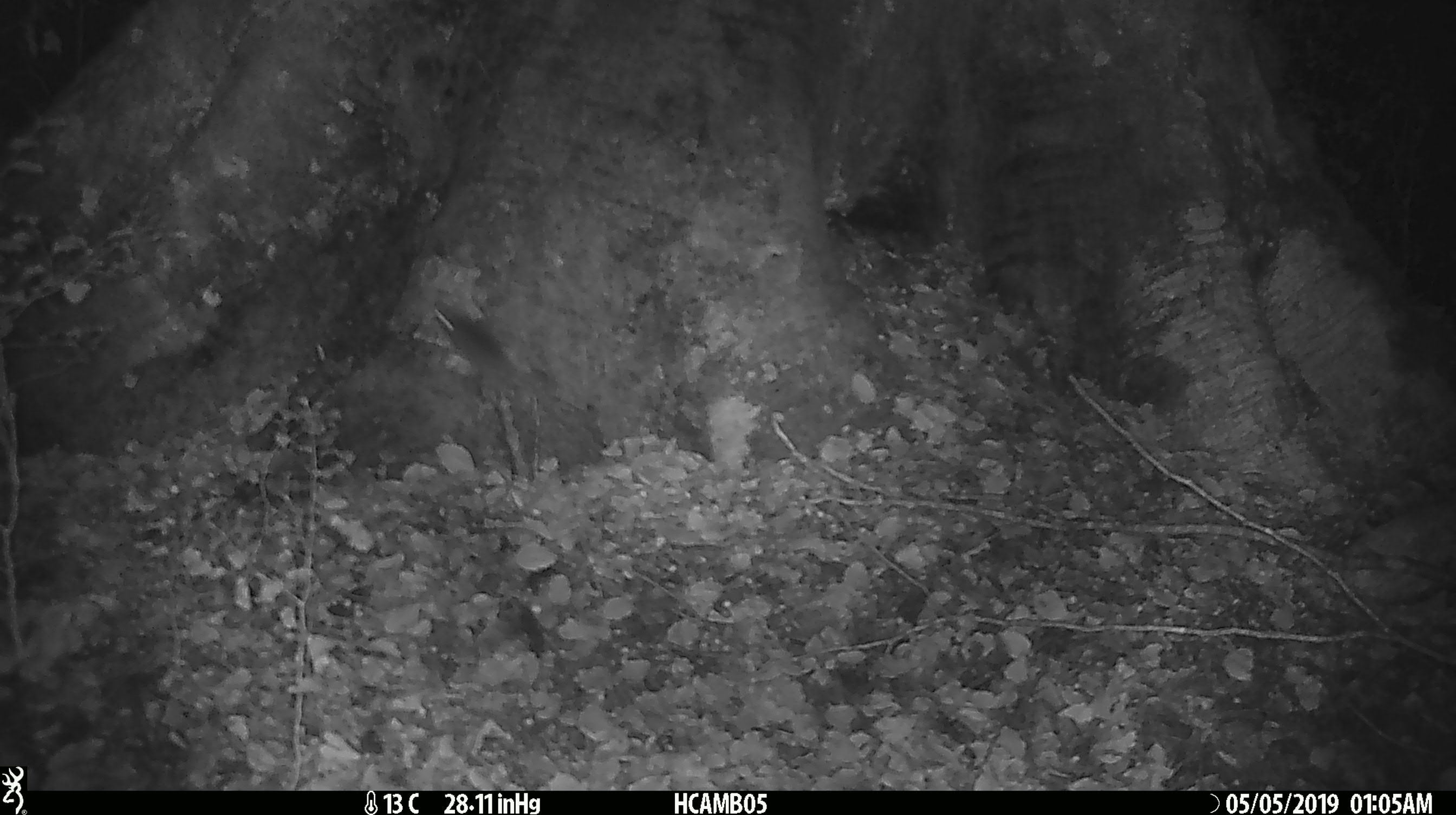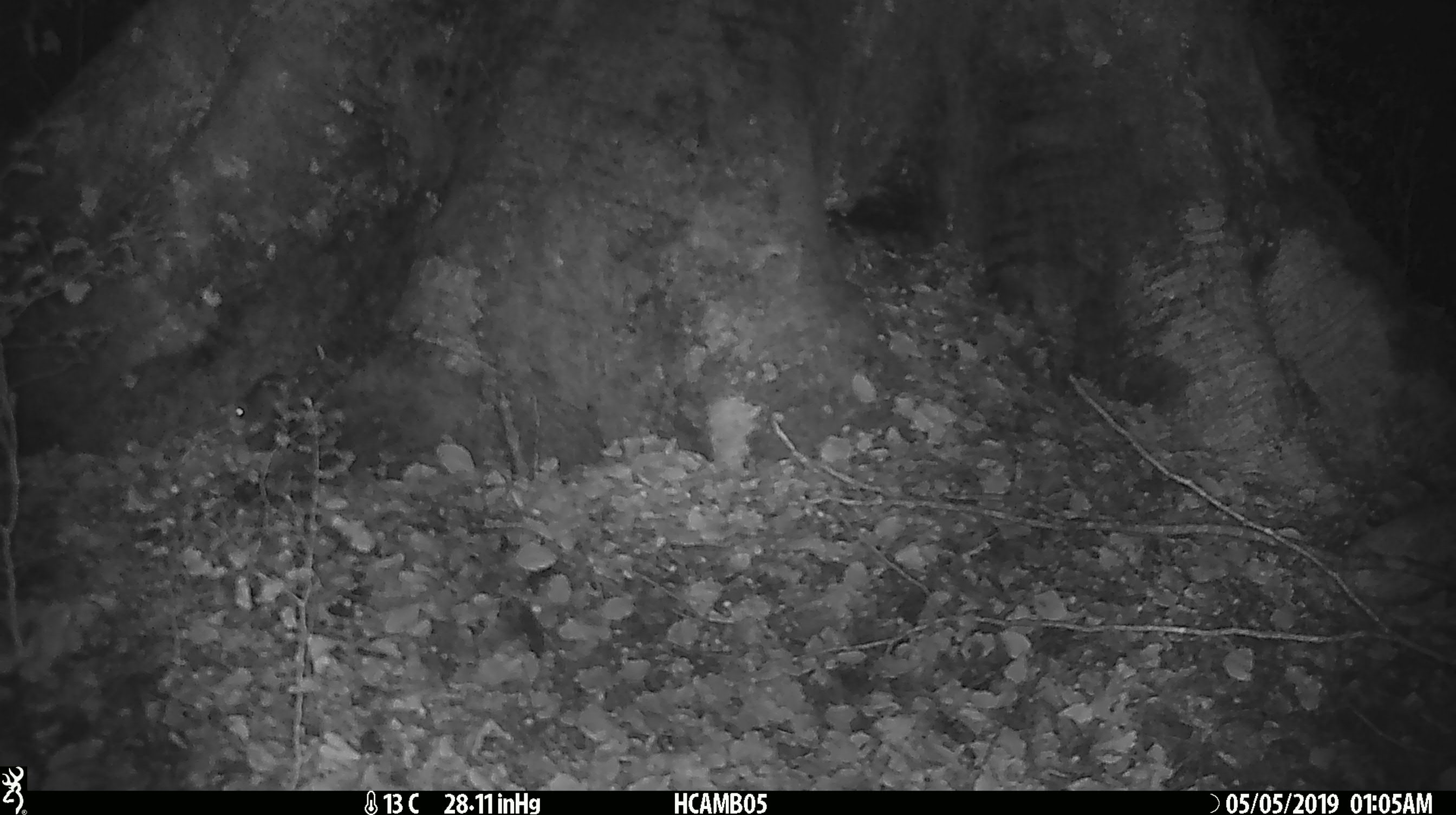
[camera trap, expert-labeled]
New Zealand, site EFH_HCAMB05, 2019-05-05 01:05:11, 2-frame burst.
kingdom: Animalia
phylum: Chordata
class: Mammalia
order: Rodentia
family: Muridae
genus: Mus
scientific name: Mus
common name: mouse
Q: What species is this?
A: Mouse (Mus).